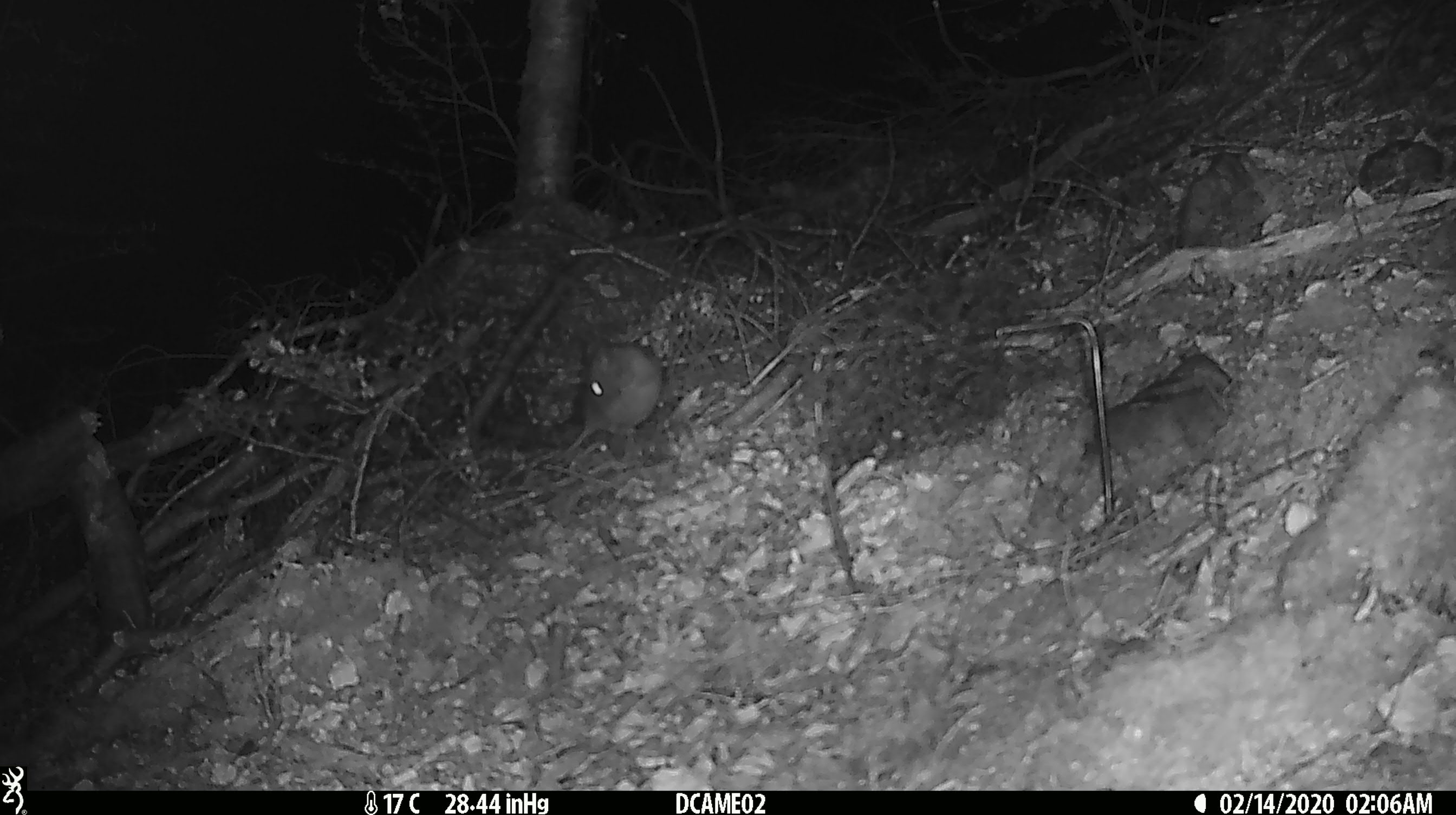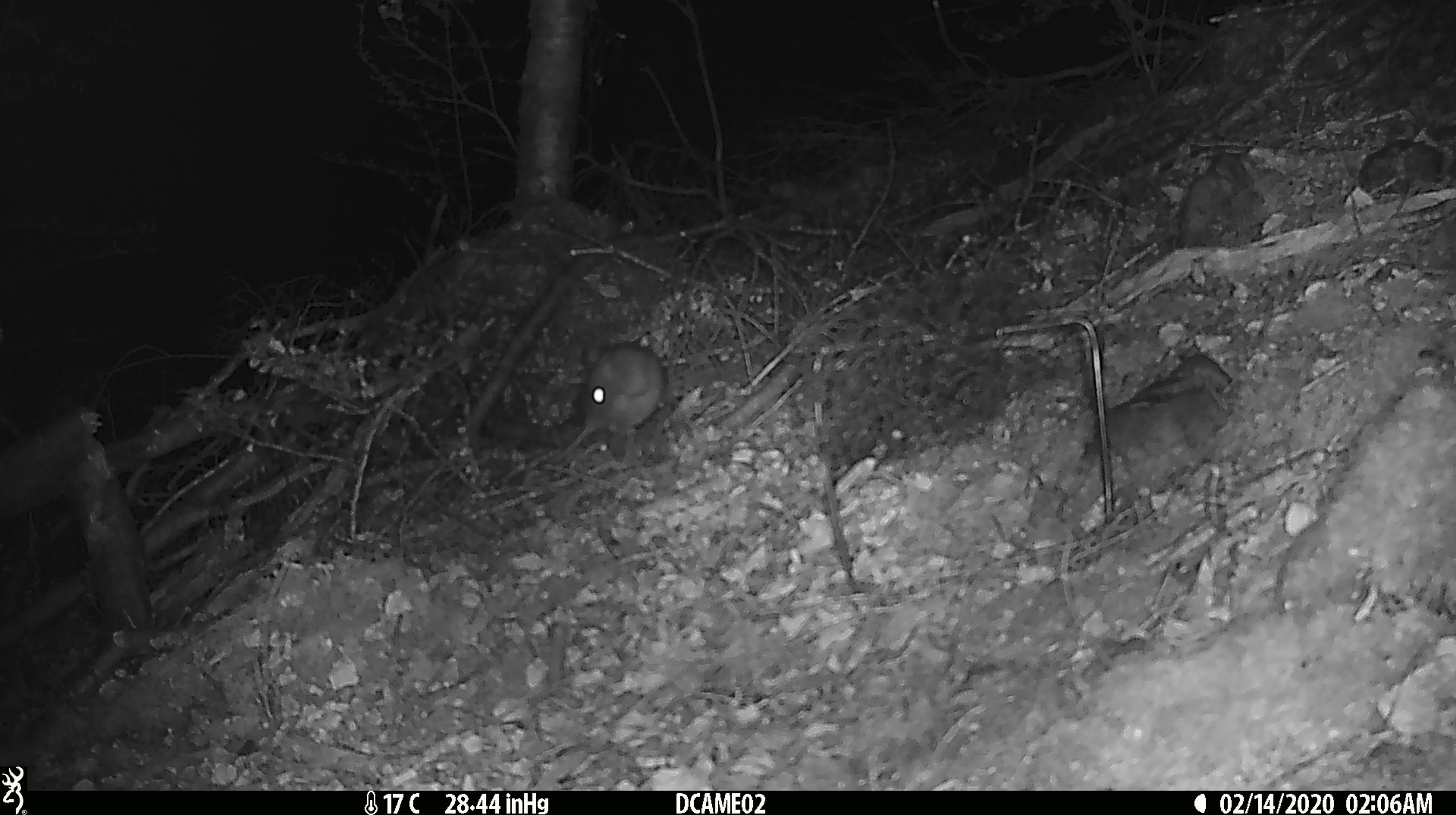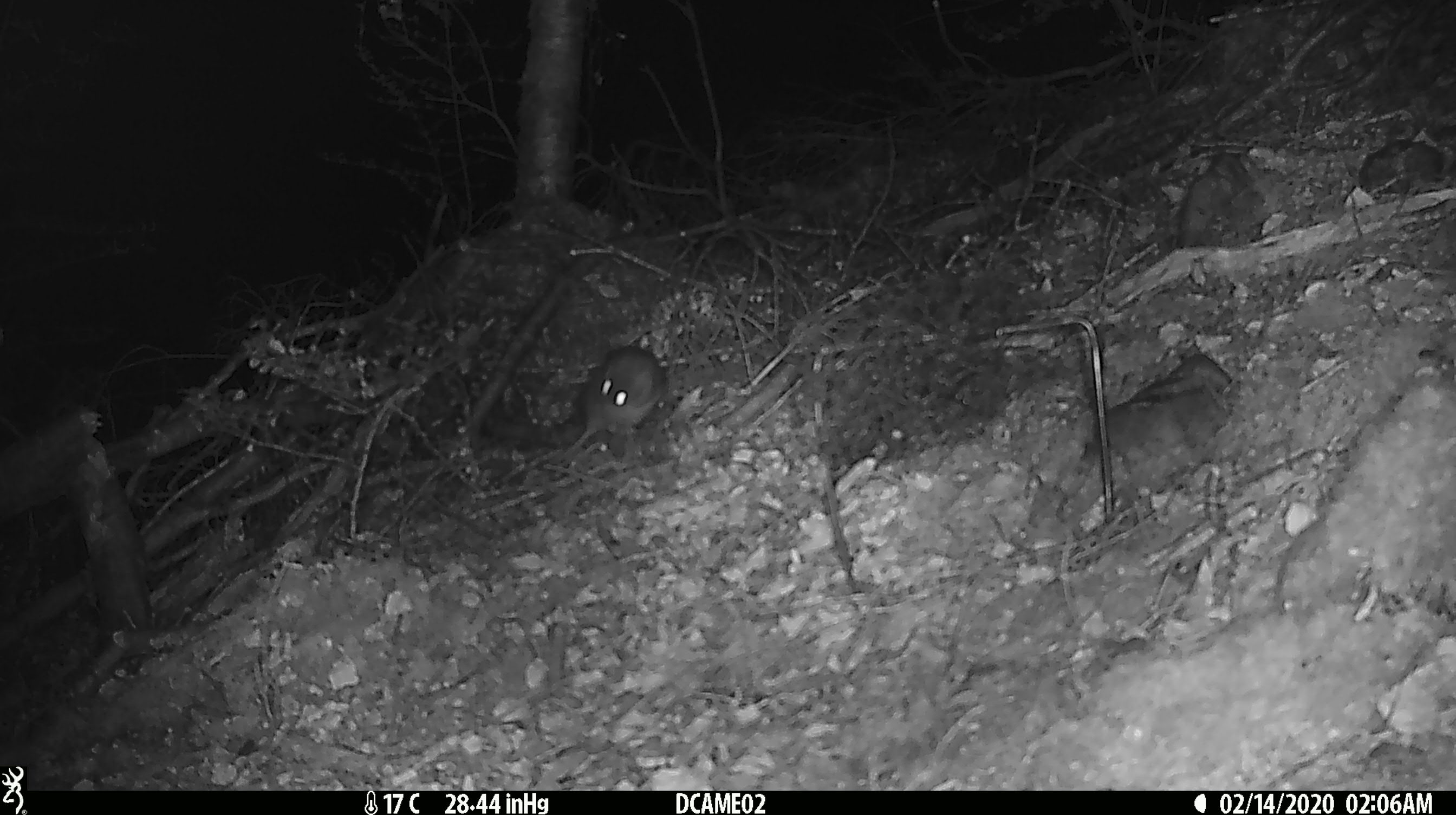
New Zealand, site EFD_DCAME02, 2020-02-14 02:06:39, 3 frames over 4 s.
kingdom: Animalia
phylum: Chordata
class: Mammalia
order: Rodentia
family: Muridae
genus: Rattus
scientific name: Rattus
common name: rat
Rat (Rattus).